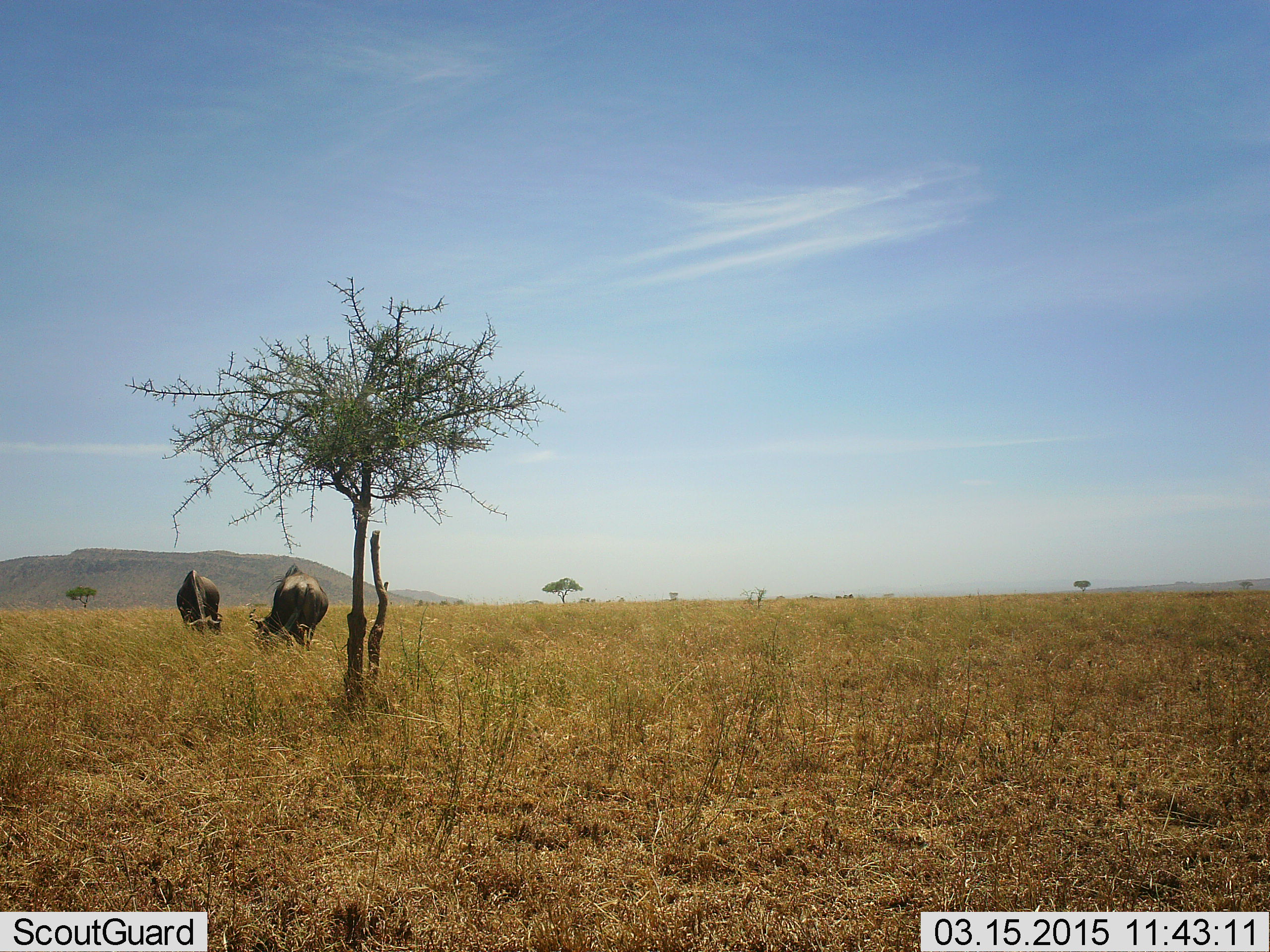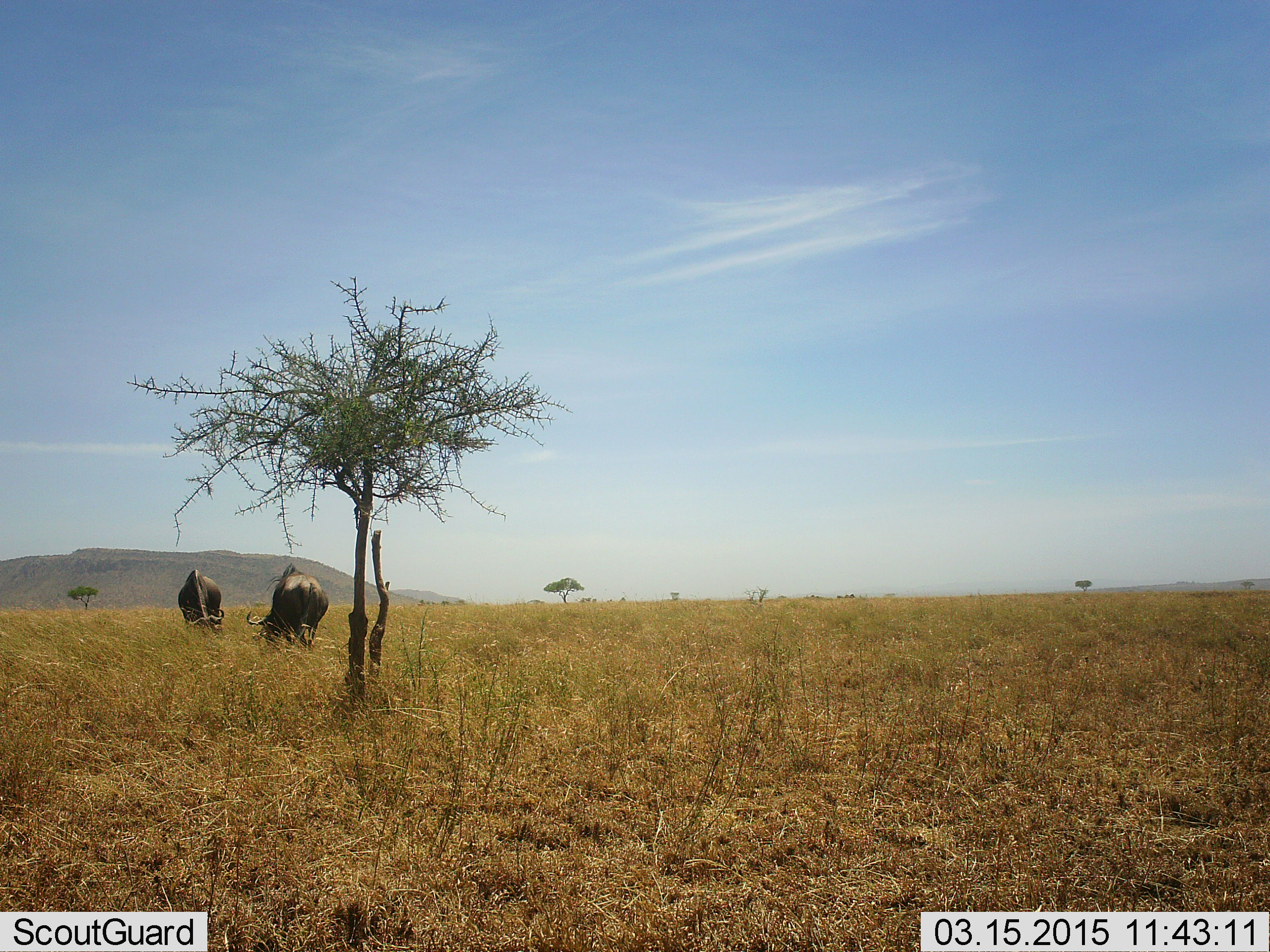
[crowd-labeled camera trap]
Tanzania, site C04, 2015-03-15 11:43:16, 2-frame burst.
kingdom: Animalia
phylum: Chordata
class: Mammalia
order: Artiodactyla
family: Bovidae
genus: Connochaetes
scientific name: Connochaetes taurinus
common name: blue wildebeest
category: wildebeest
Wildebeest (blue wildebeest) (Connochaetes taurinus), count 2. Behavior (volunteer vote fractions): standing 40%, resting 0%, moving 0%, interacting 0%. Young present (vote fraction): 0%. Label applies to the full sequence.